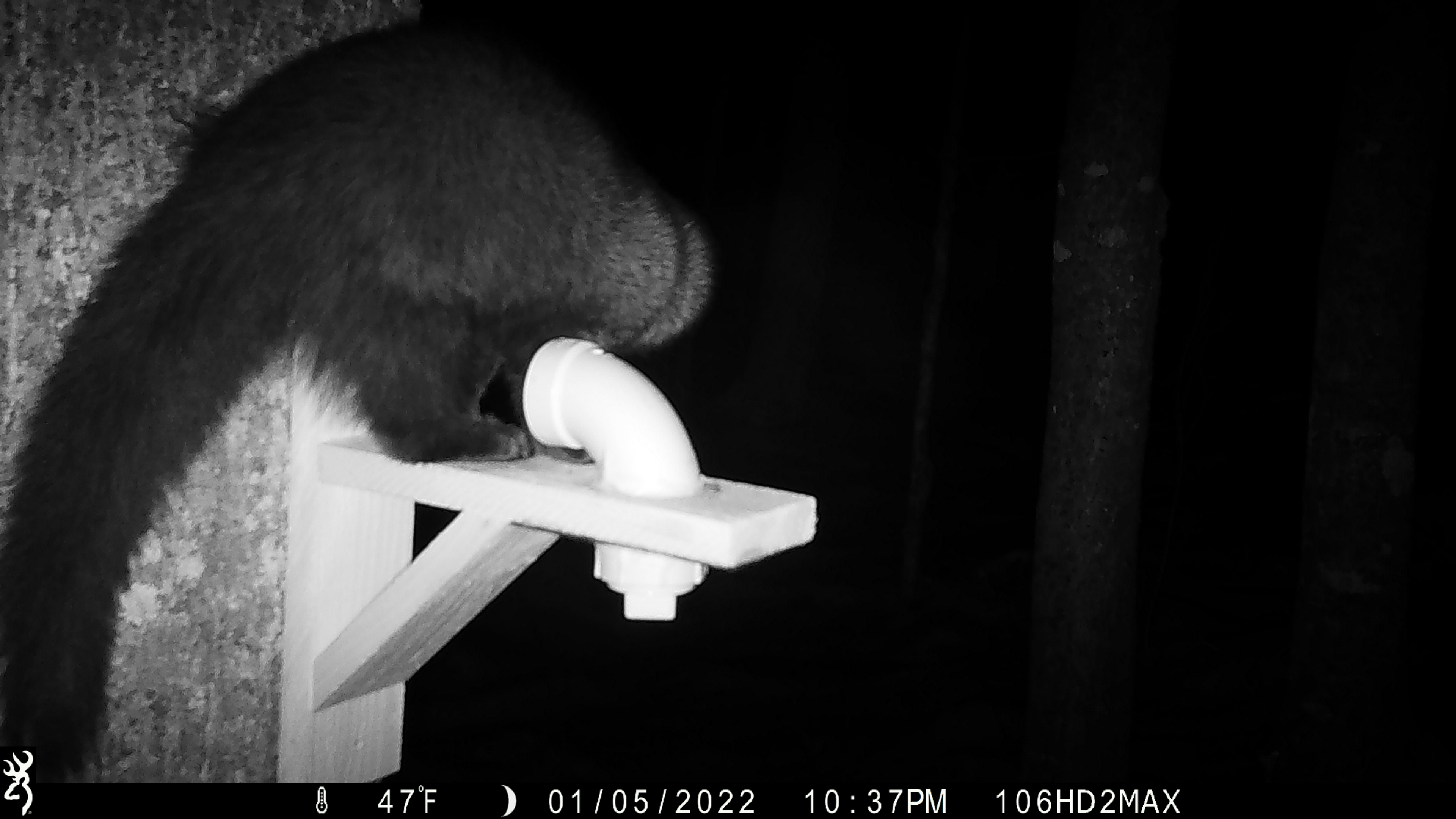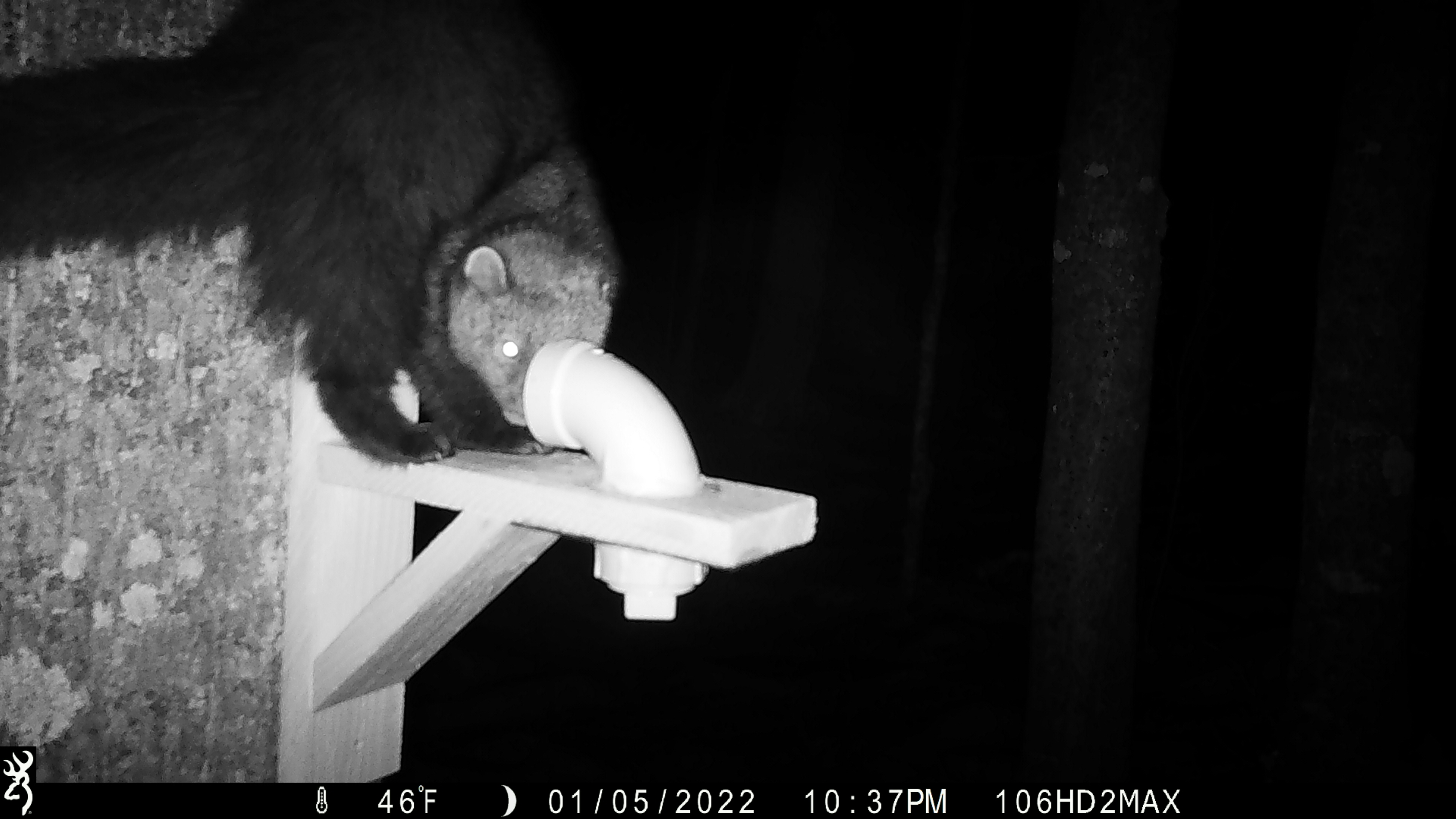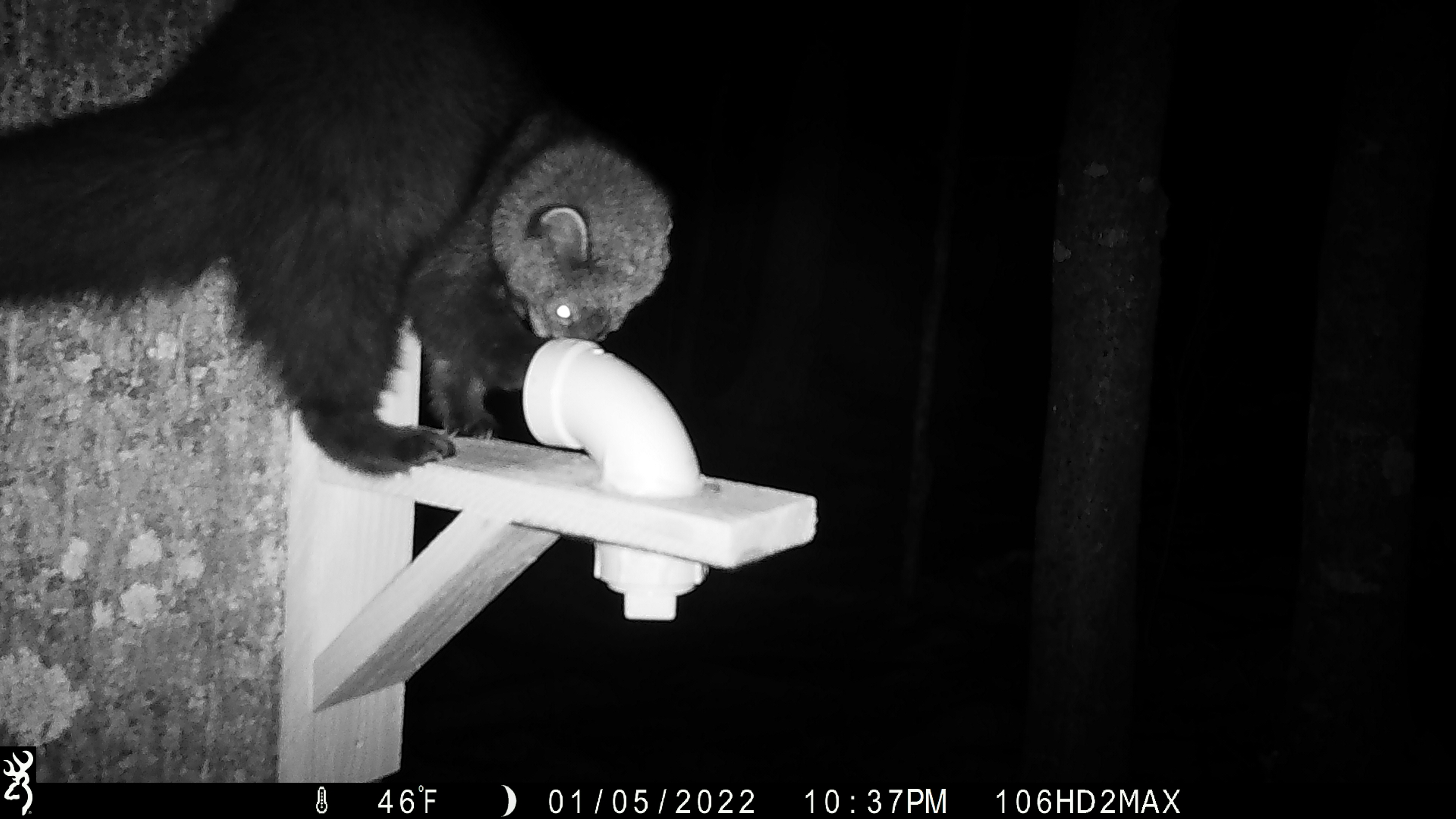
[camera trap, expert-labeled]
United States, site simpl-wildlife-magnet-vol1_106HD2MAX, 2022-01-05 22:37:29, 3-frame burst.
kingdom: Animalia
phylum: Chordata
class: Mammalia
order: Carnivora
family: Mustelidae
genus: Pekania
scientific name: Pekania pennanti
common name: fisher